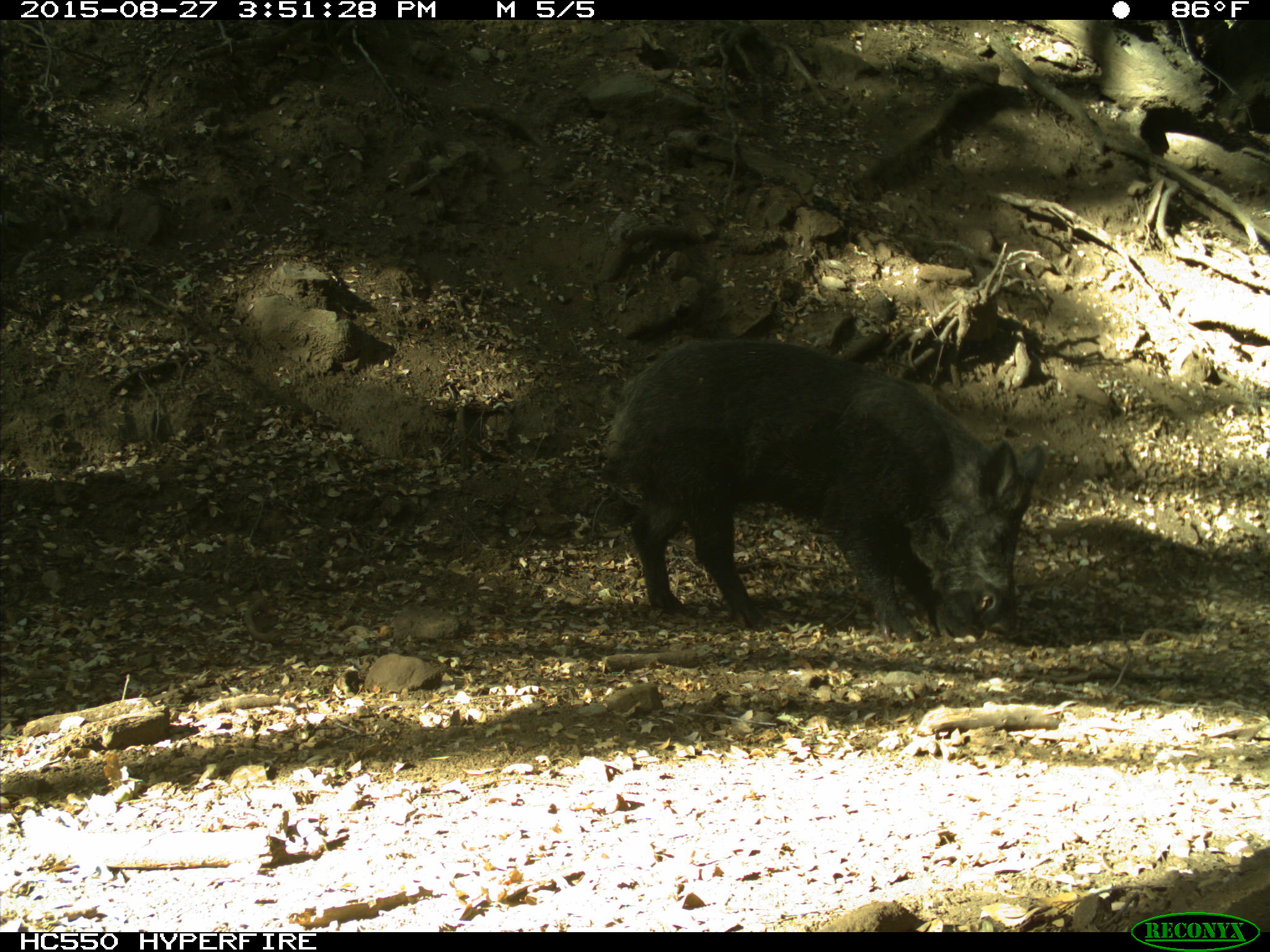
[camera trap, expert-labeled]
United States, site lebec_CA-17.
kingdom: Animalia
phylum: Chordata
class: Mammalia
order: Artiodactyla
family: Suidae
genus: Sus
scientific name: Sus scrofa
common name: wild boar